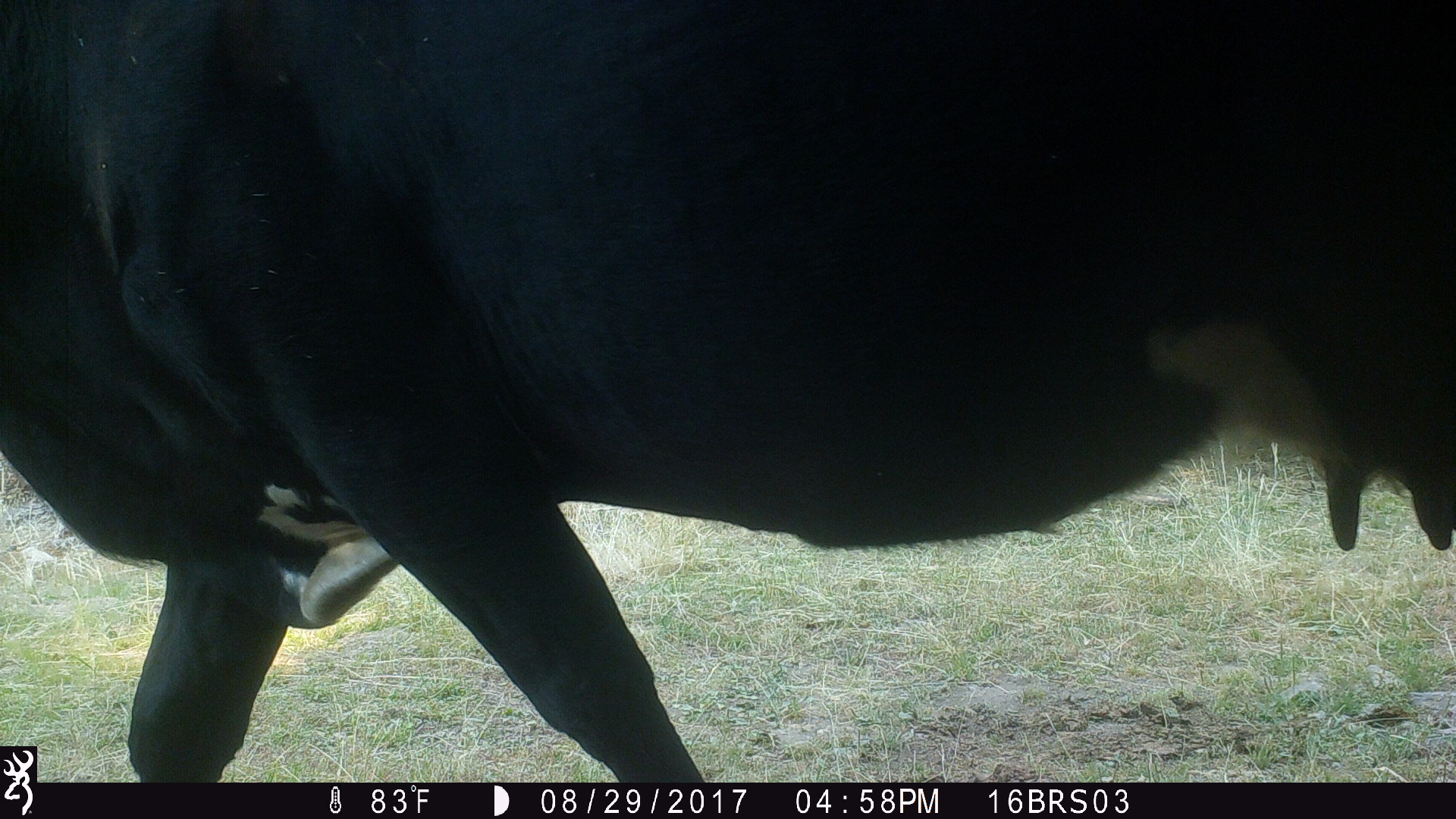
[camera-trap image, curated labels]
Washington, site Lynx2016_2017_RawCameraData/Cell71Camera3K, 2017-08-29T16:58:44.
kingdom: Animalia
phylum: Chordata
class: Mammalia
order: Artiodactyla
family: Bovidae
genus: Bos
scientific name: Bos taurus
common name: domestic cattle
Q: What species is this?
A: Domestic cattle (Bos taurus).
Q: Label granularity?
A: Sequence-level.